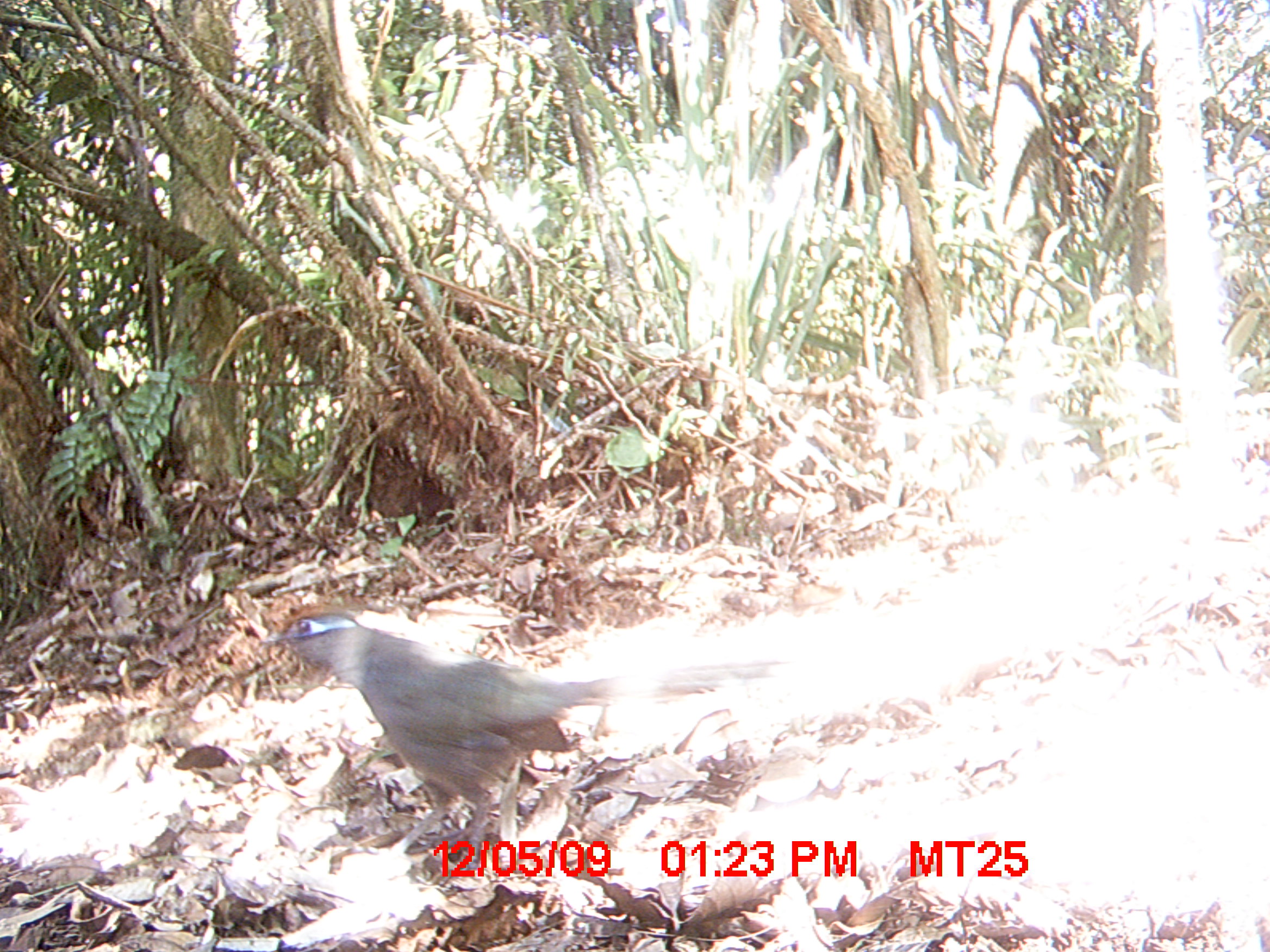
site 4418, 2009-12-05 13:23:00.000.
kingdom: Animalia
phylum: Chordata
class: Aves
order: Cuculiformes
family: Cuculidae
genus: Coua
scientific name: Coua caerulea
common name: blue coua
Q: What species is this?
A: Coua caerulea (blue coua).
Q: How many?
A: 1.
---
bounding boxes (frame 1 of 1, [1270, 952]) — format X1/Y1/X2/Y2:
coua caerulea: 253/610/789/873